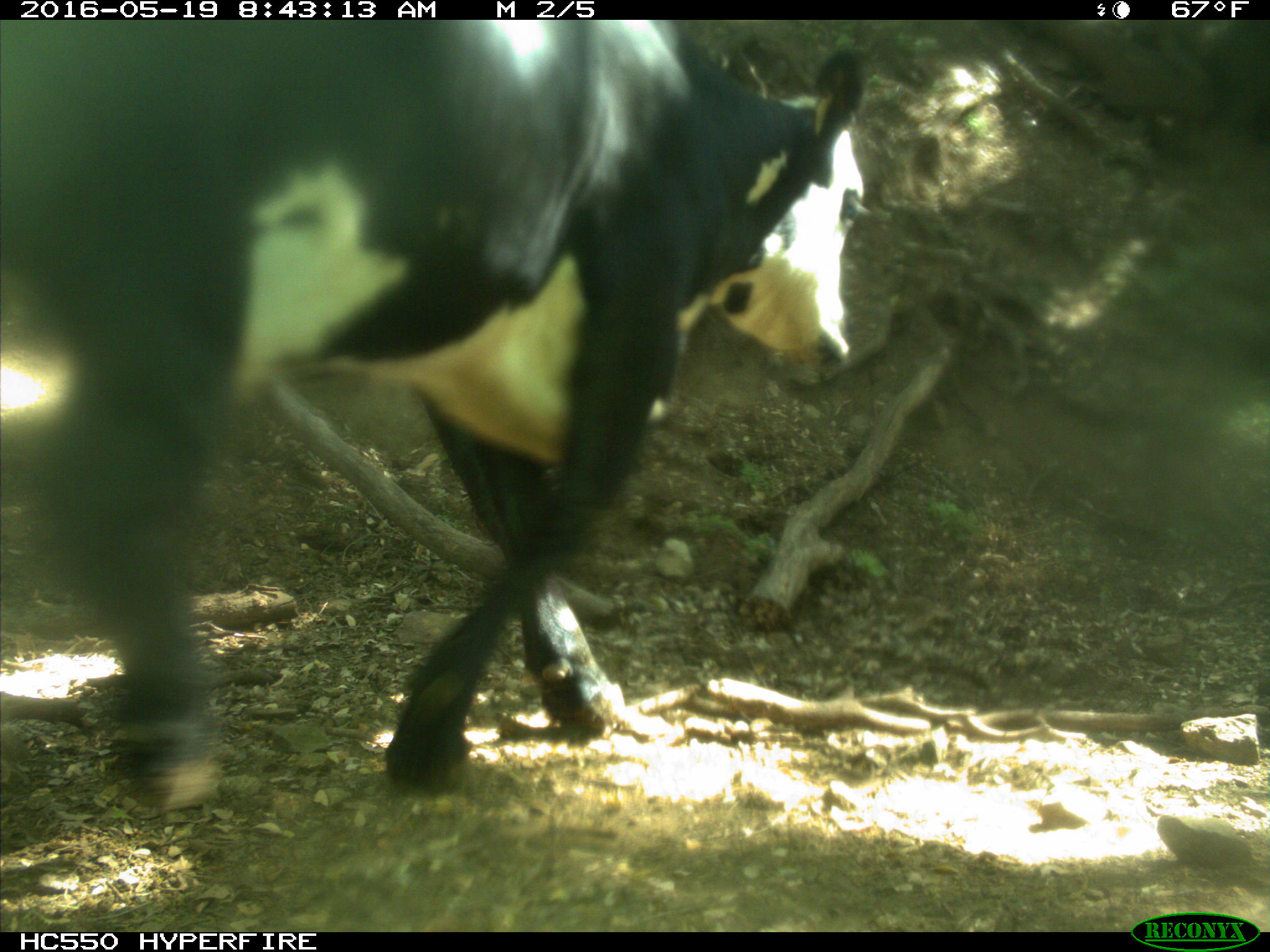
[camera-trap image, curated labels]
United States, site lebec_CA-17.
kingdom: Animalia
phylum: Chordata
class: Mammalia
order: Artiodactyla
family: Bovidae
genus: Bos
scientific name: Bos taurus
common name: domestic cow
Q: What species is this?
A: Bos taurus (domestic cow).